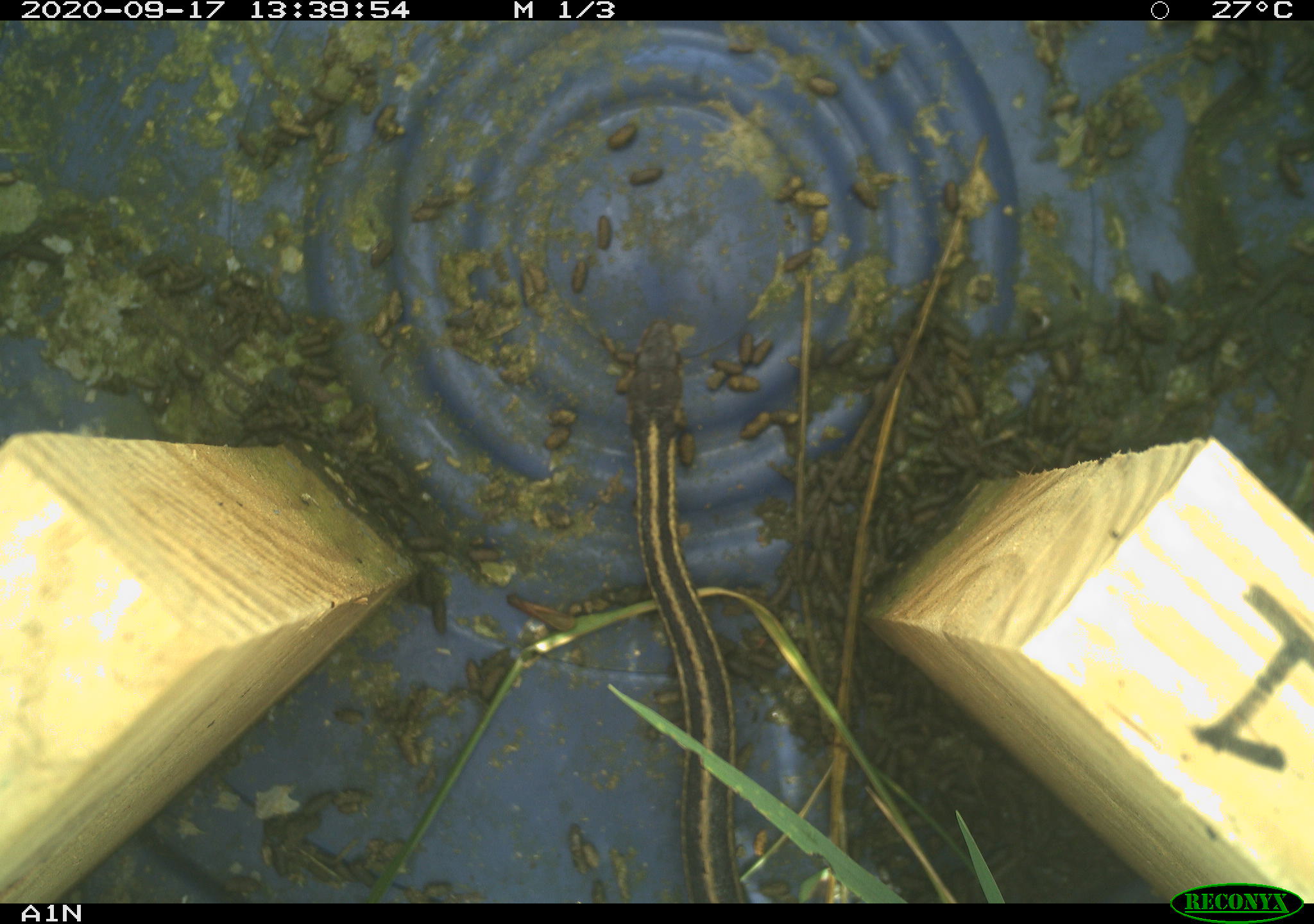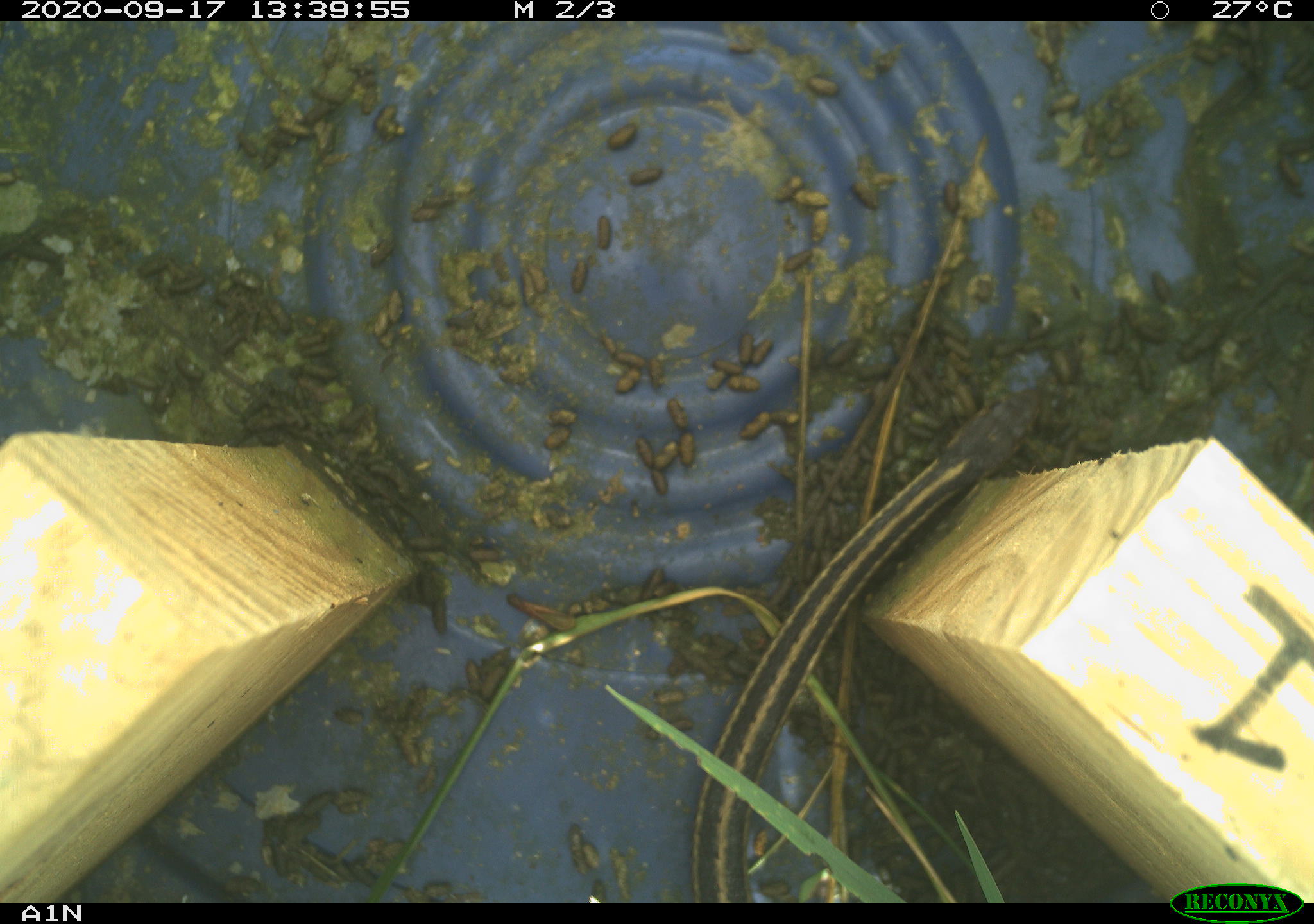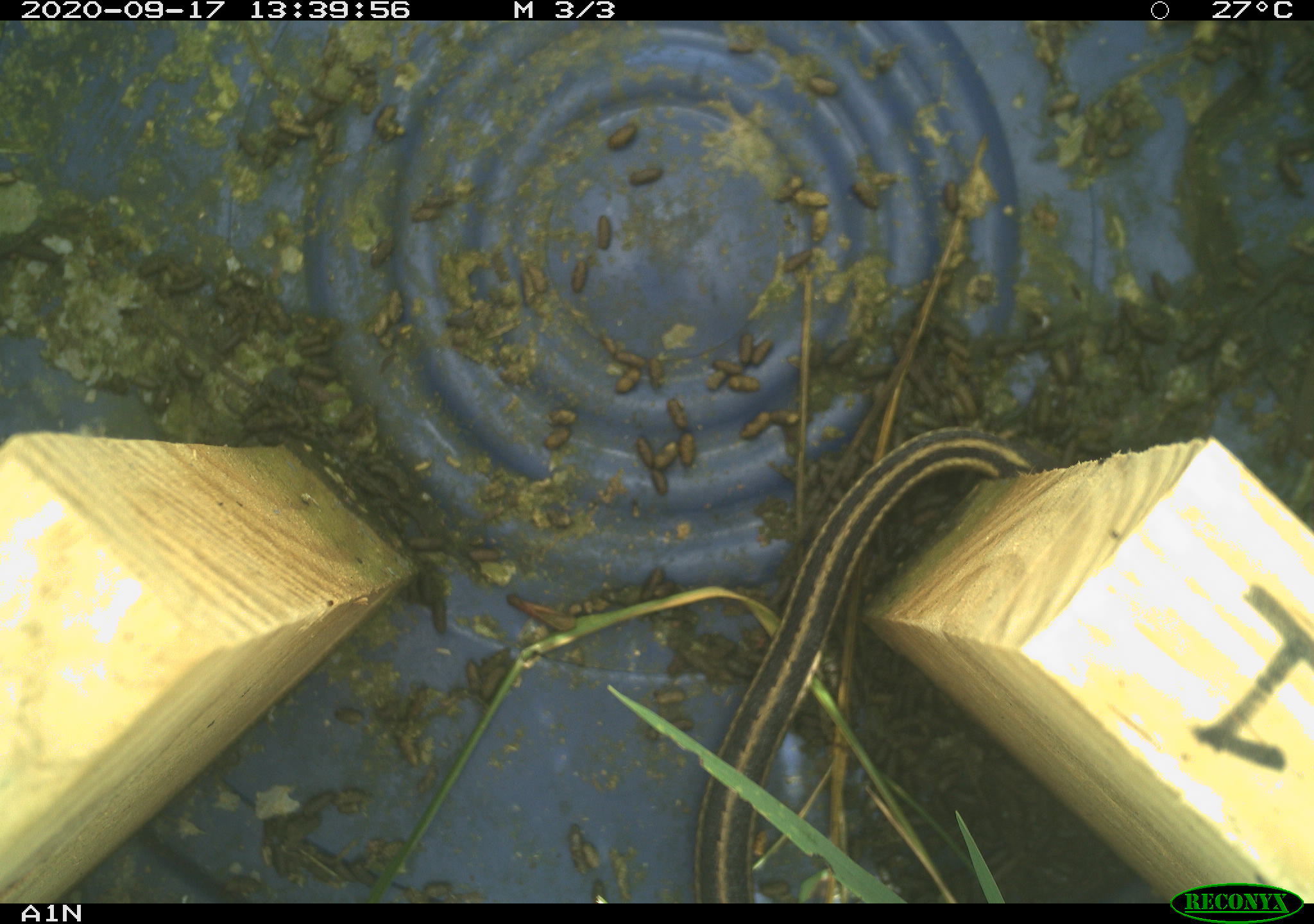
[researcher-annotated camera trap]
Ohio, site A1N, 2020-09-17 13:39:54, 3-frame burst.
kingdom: Animalia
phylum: Chordata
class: Reptilia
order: Squamata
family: Colubridae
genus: Thamnophis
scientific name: Thamnophis sirtalis sirtalis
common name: eastern gartersnake